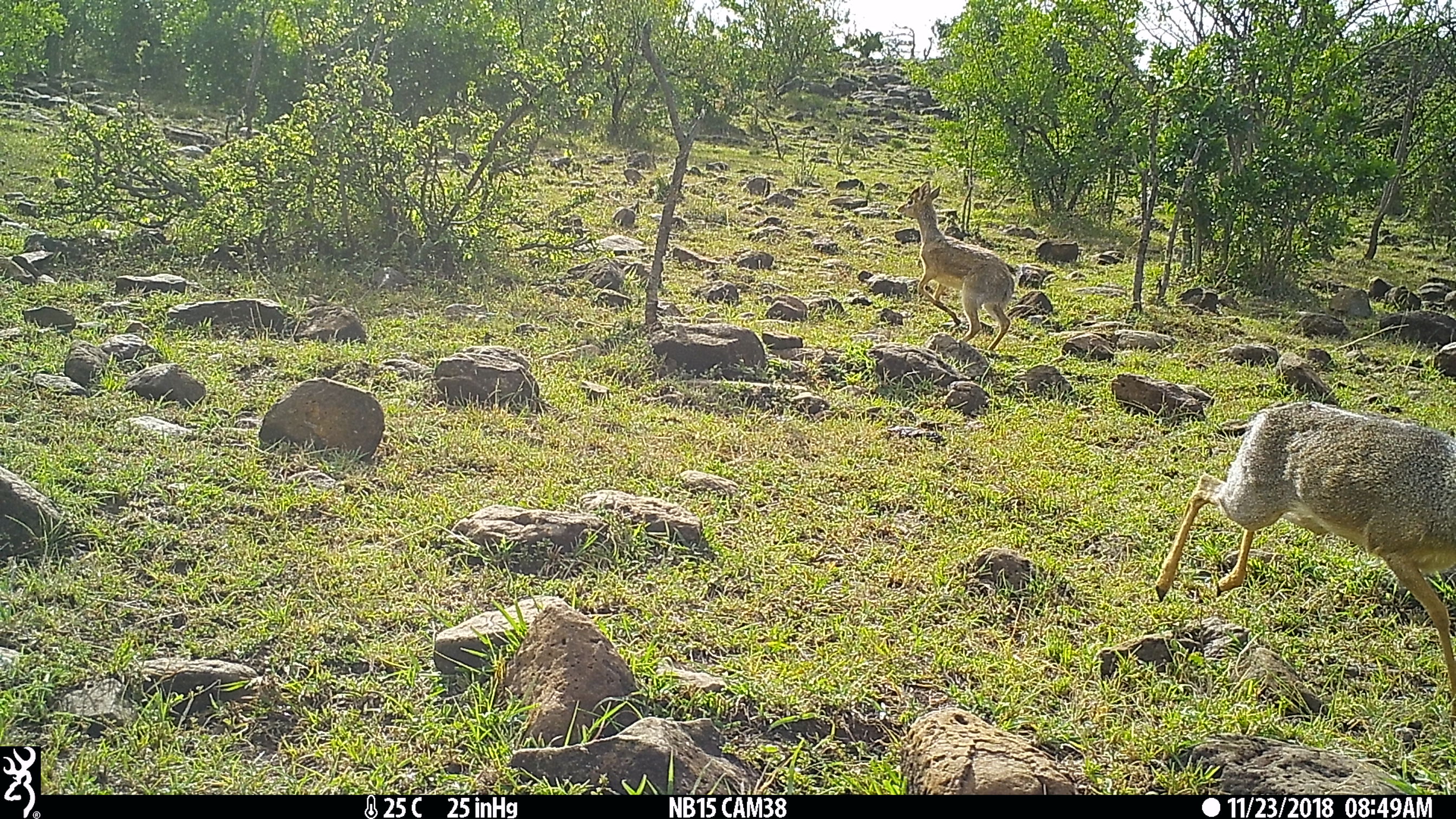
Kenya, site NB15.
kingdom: Animalia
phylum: Chordata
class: Mammalia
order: Artiodactyla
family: Bovidae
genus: Madoqua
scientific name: Madoqua kirkii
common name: kirk's dik-dik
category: dikdik